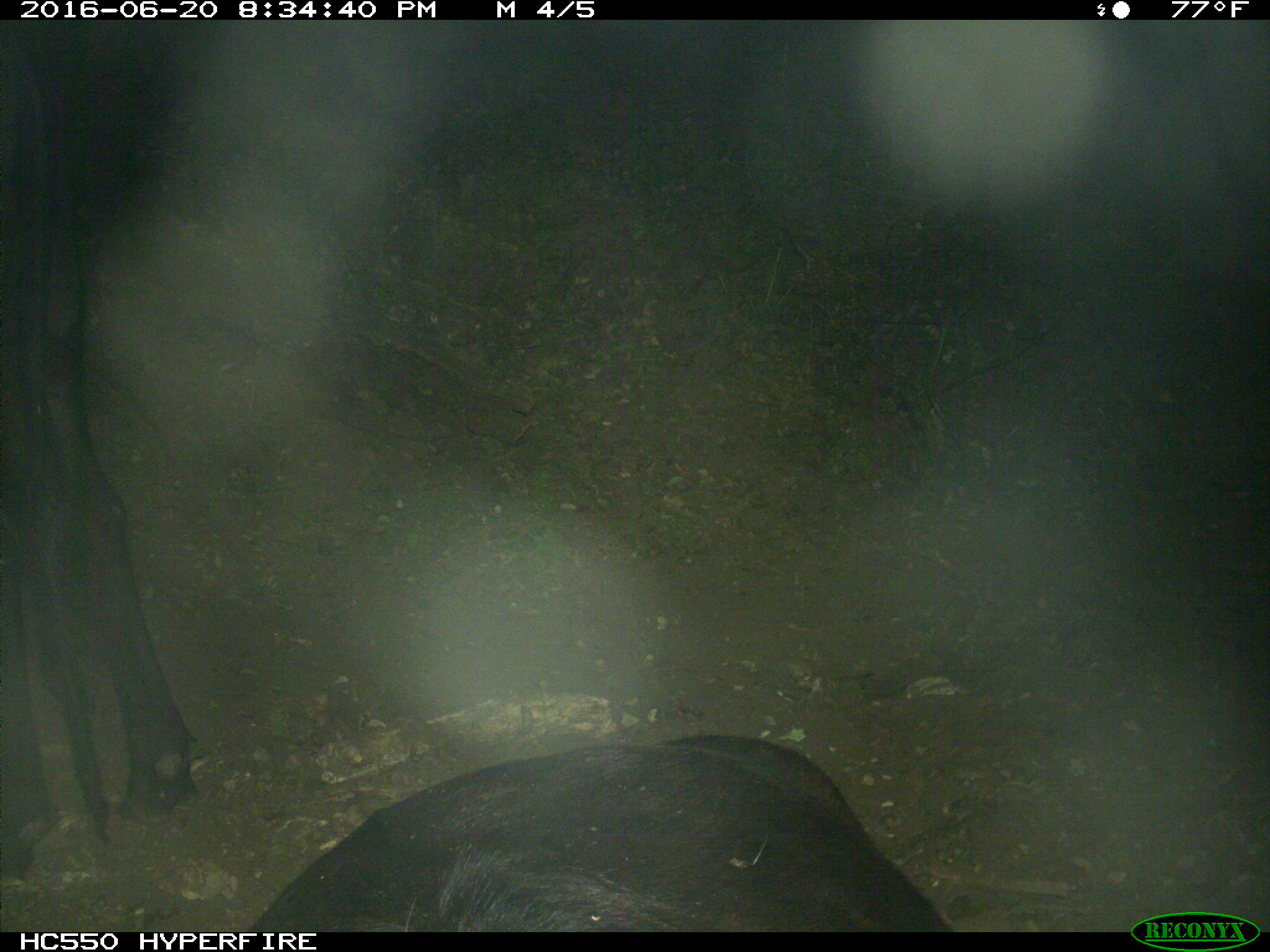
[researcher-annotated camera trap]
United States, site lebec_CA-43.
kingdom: Animalia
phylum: Chordata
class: Mammalia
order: Artiodactyla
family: Bovidae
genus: Bos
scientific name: Bos taurus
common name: domestic cow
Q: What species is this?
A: Bos taurus (domestic cow).